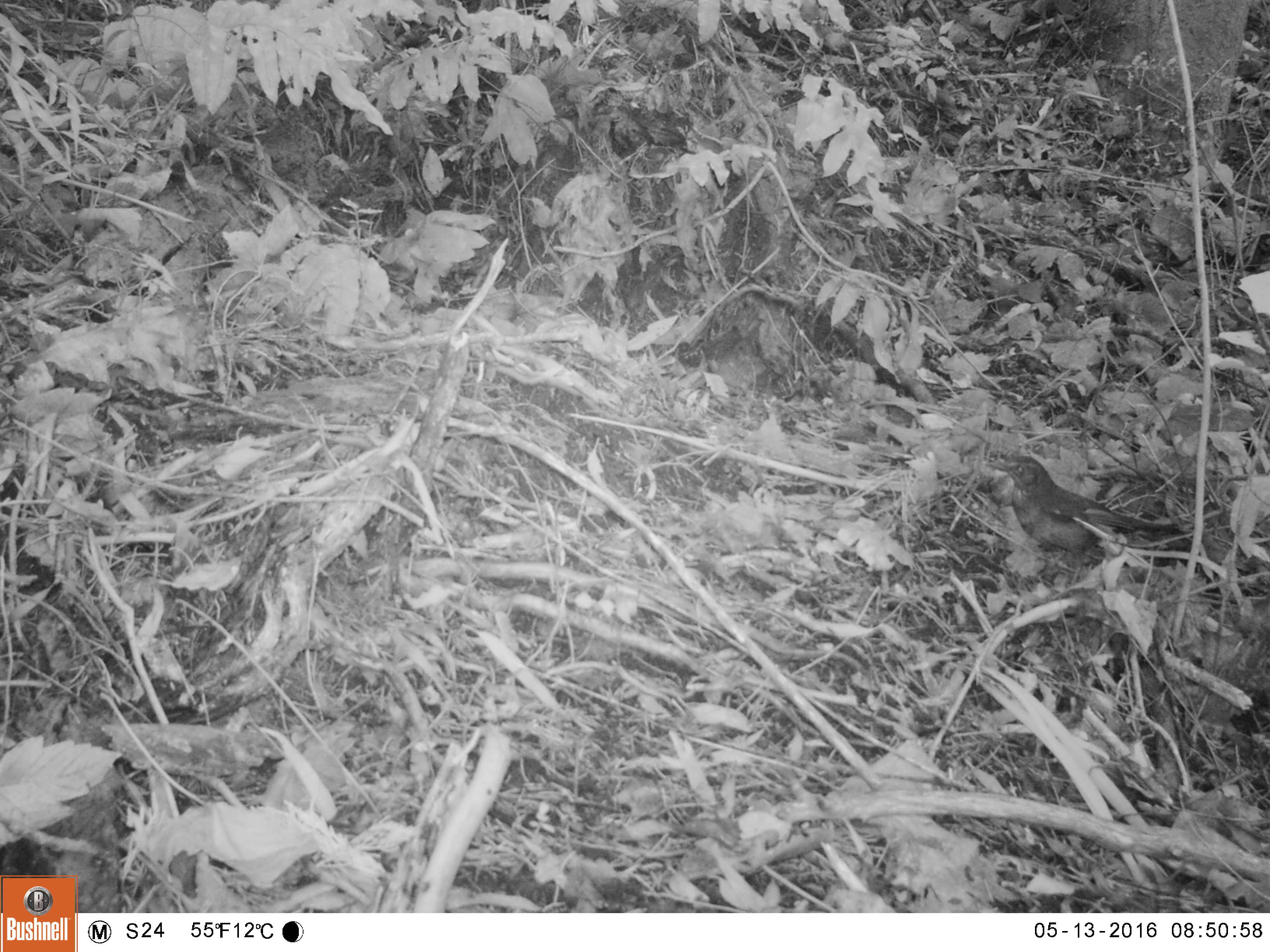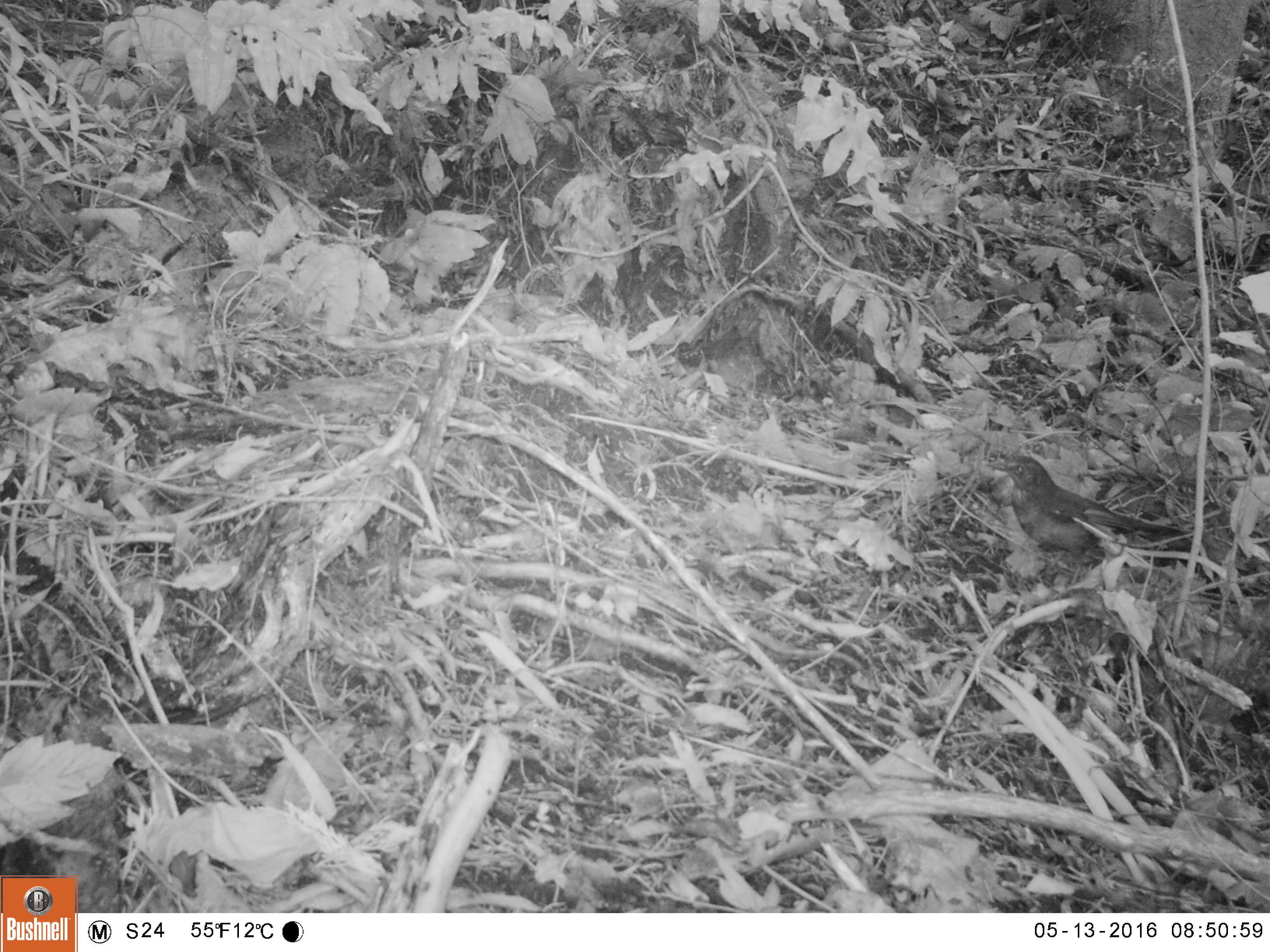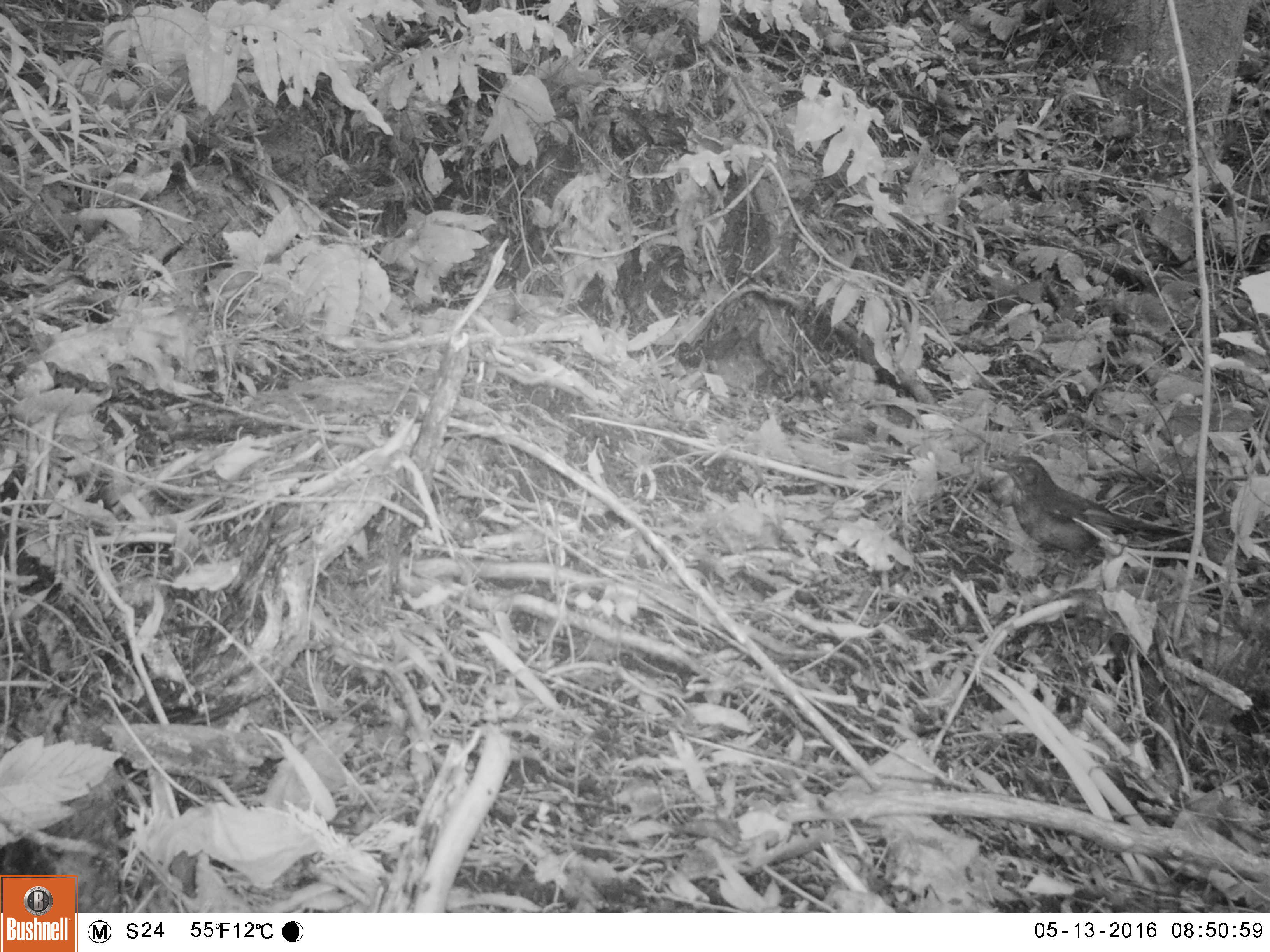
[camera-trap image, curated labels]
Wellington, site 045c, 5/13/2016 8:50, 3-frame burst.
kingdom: Animalia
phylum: Chordata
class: Aves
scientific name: Aves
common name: bird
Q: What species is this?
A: Bird (Aves).